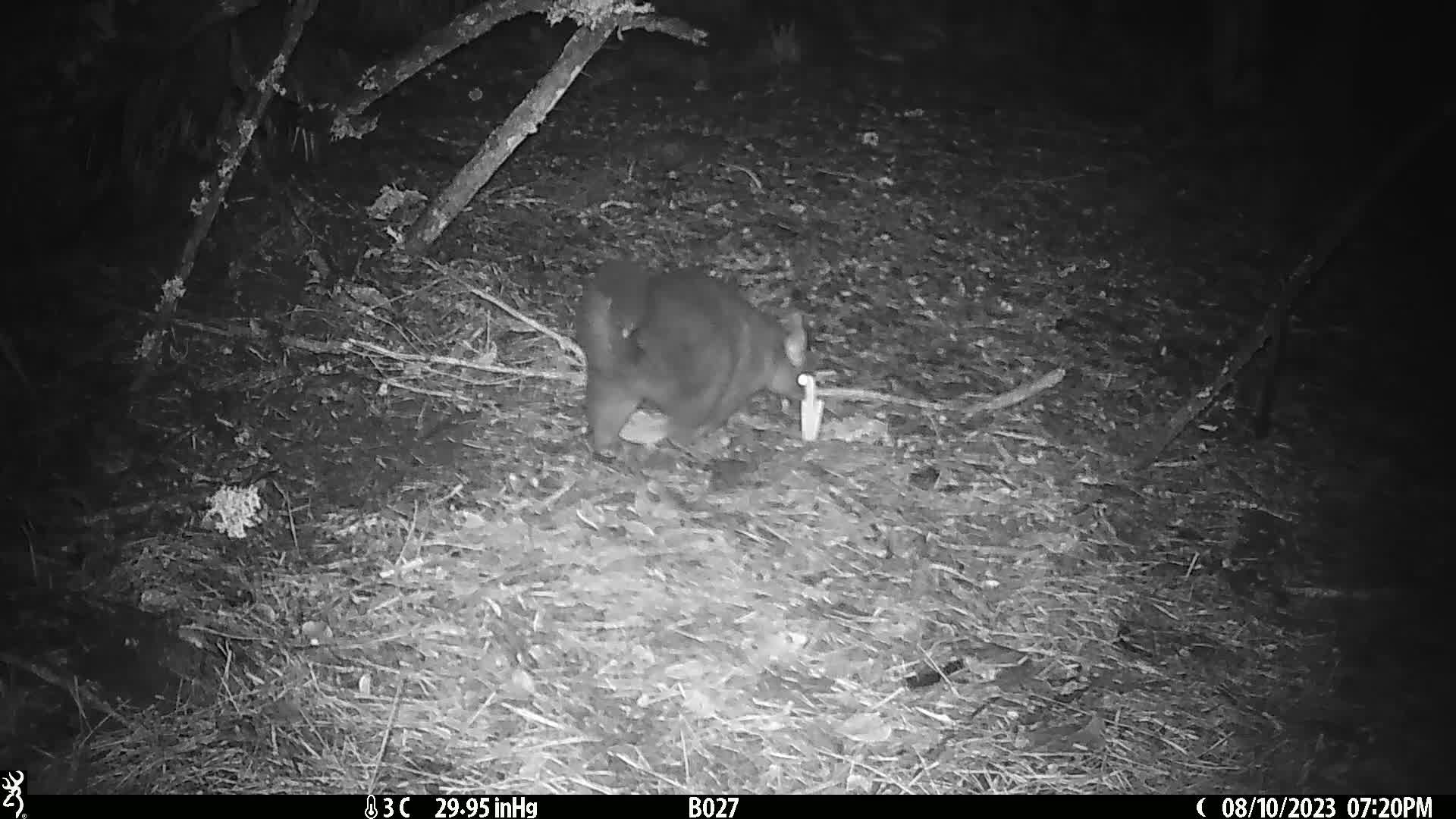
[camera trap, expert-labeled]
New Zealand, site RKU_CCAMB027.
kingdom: Animalia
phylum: Chordata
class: Mammalia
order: Diprotodontia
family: Phalangeridae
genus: Trichosurus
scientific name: Trichosurus vulpecula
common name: common brushtail possum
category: possum